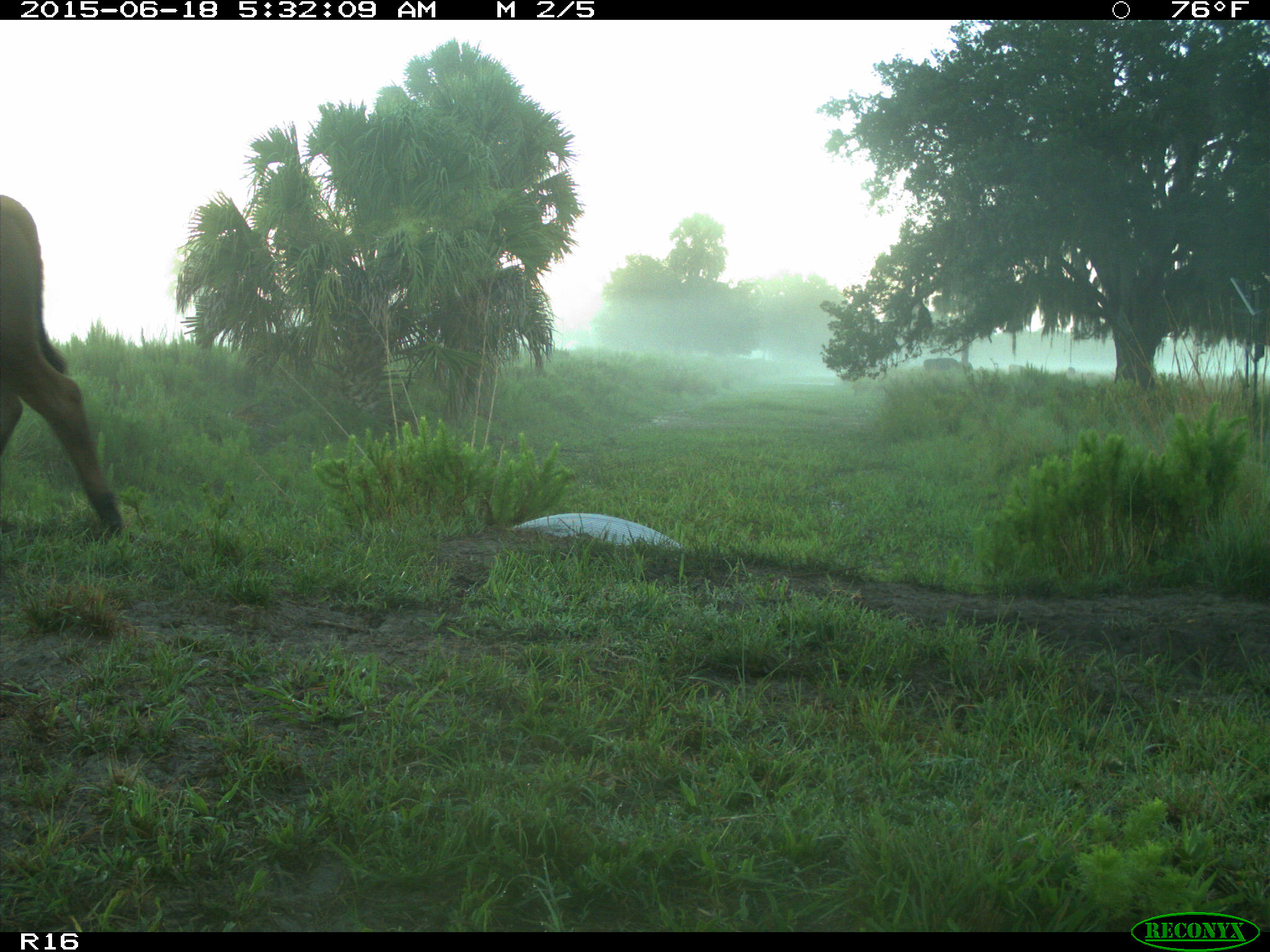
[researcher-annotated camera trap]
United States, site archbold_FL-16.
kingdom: Animalia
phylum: Chordata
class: Mammalia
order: Artiodactyla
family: Bovidae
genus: Bos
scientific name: Bos taurus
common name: domestic cow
Bos taurus (domestic cow).